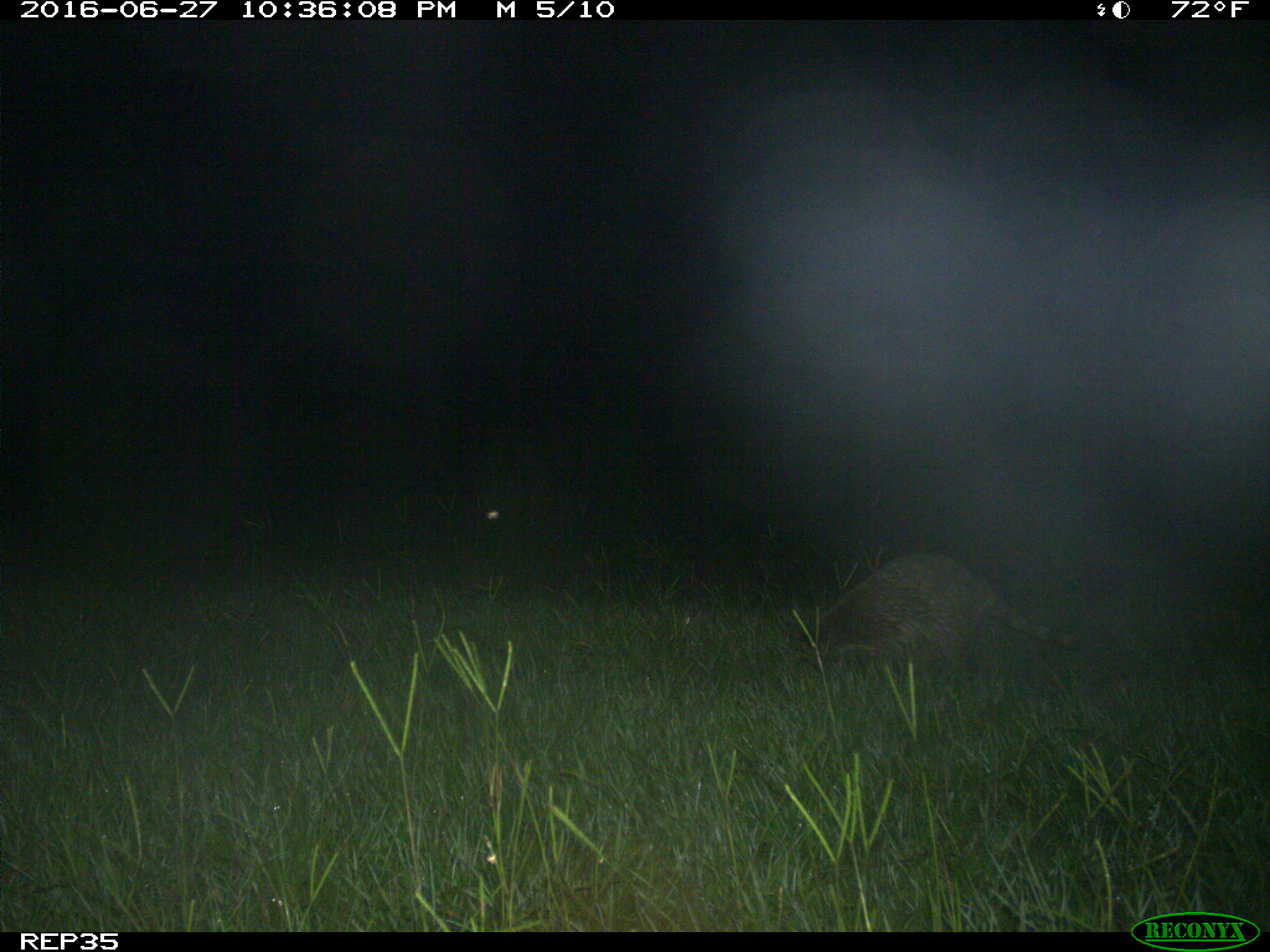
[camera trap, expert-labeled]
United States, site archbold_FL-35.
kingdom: Animalia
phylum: Chordata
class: Mammalia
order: Carnivora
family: Procyonidae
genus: Procyon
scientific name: Procyon lotor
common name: common raccoon